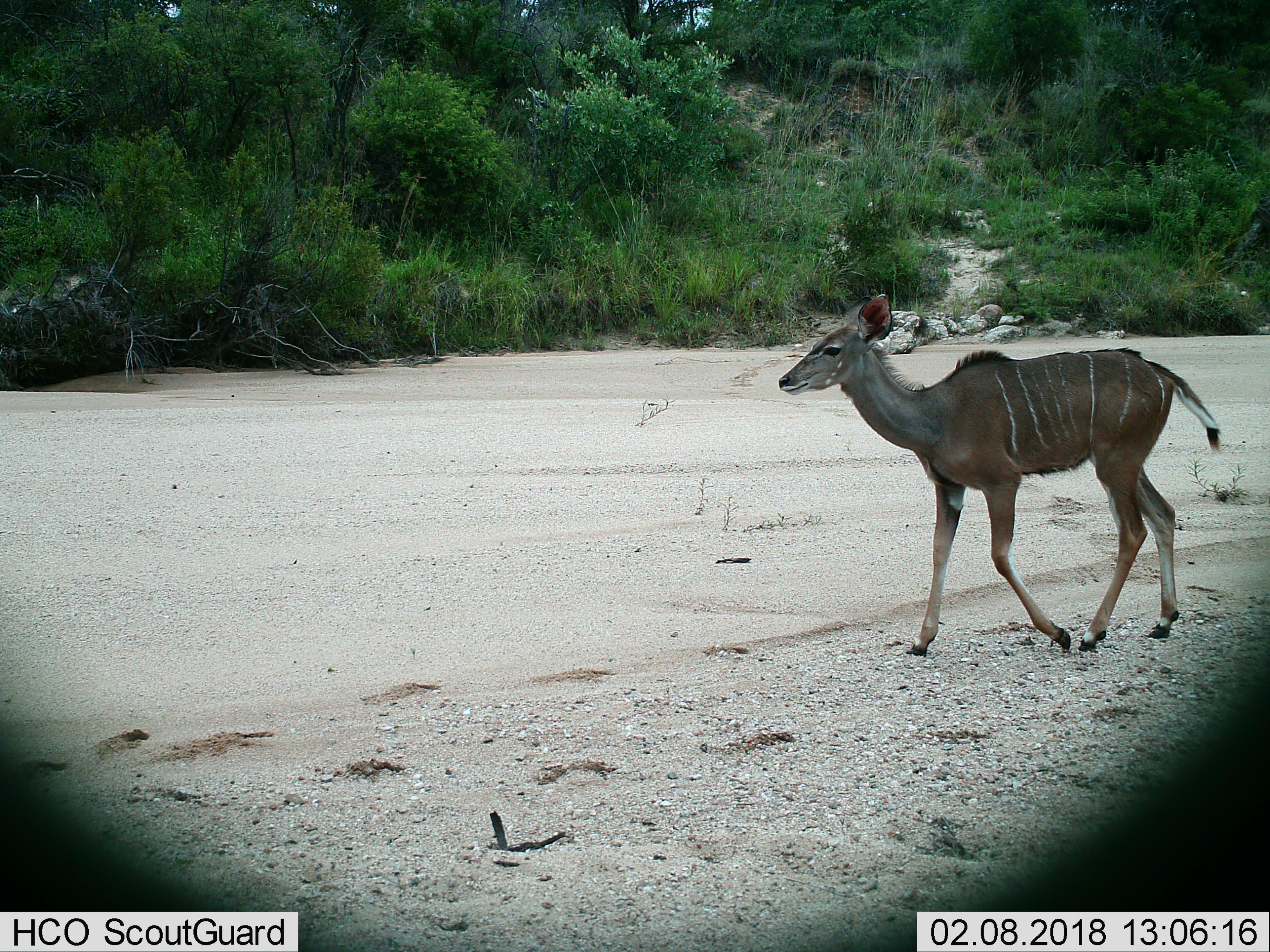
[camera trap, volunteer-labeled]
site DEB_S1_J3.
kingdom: Animalia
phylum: Chordata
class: Mammalia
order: Artiodactyla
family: Bovidae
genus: Tragelaphus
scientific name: Tragelaphus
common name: kudu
Kudu (Tragelaphus), count 1. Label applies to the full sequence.